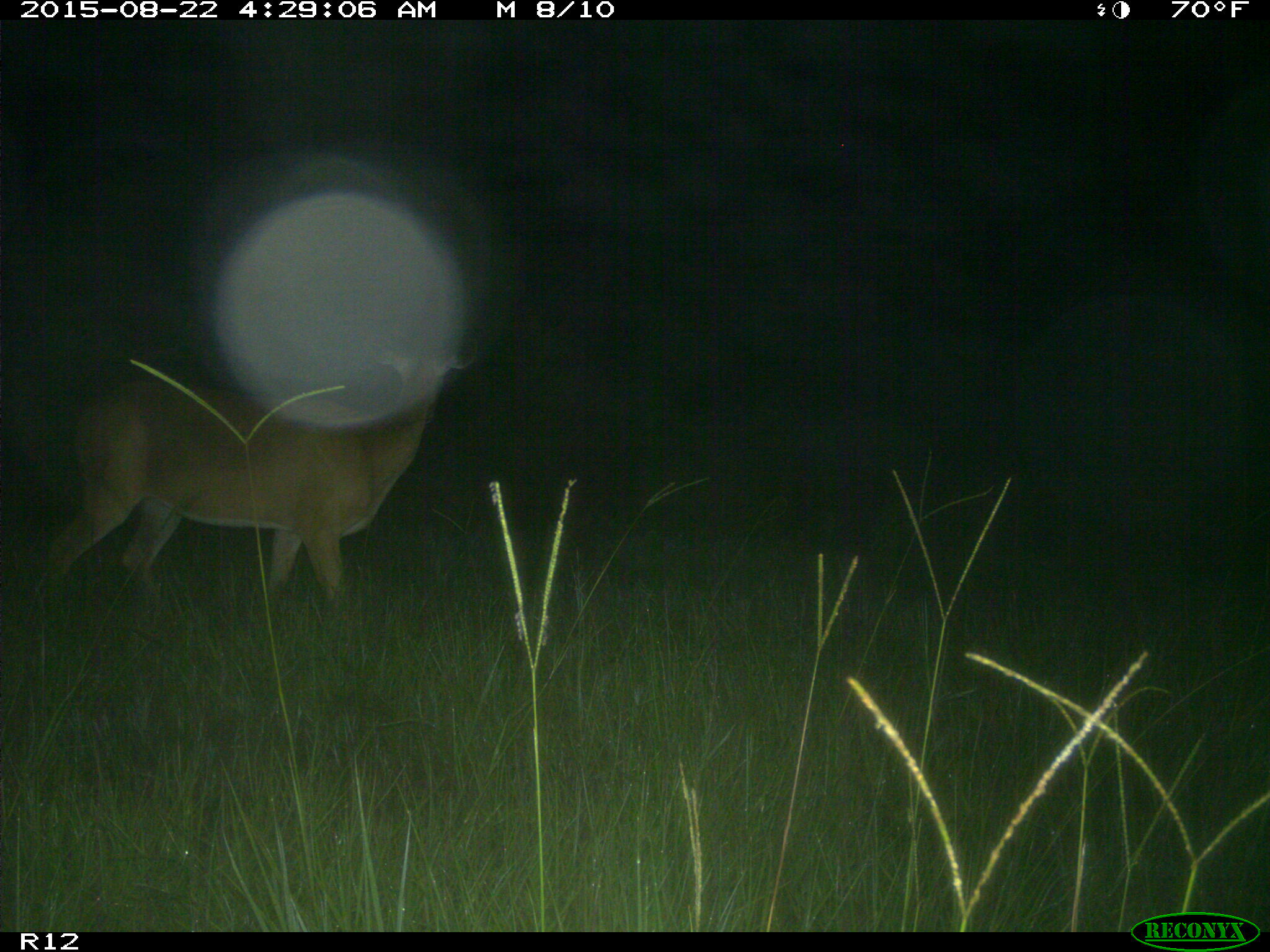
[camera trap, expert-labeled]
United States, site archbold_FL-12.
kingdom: Animalia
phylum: Chordata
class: Mammalia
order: Artiodactyla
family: Cervidae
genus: Odocoileus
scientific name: Odocoileus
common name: deer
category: unidentified deer